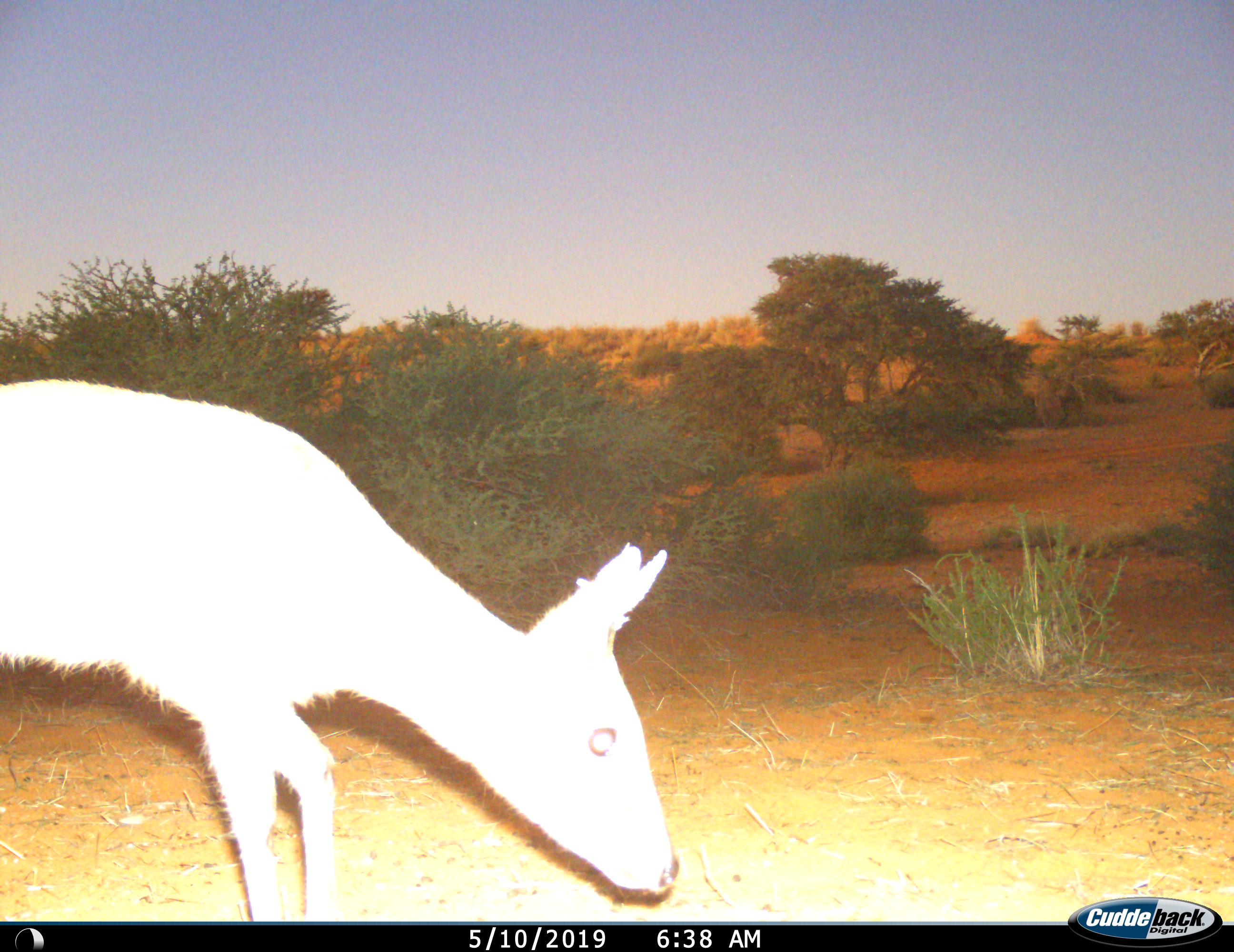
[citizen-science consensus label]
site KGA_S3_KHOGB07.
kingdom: Animalia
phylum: Chordata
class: Mammalia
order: Artiodactyla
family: Bovidae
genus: Sylvicapra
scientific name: Sylvicapra grimmia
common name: common duiker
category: duikercommongrey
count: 1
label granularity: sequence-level